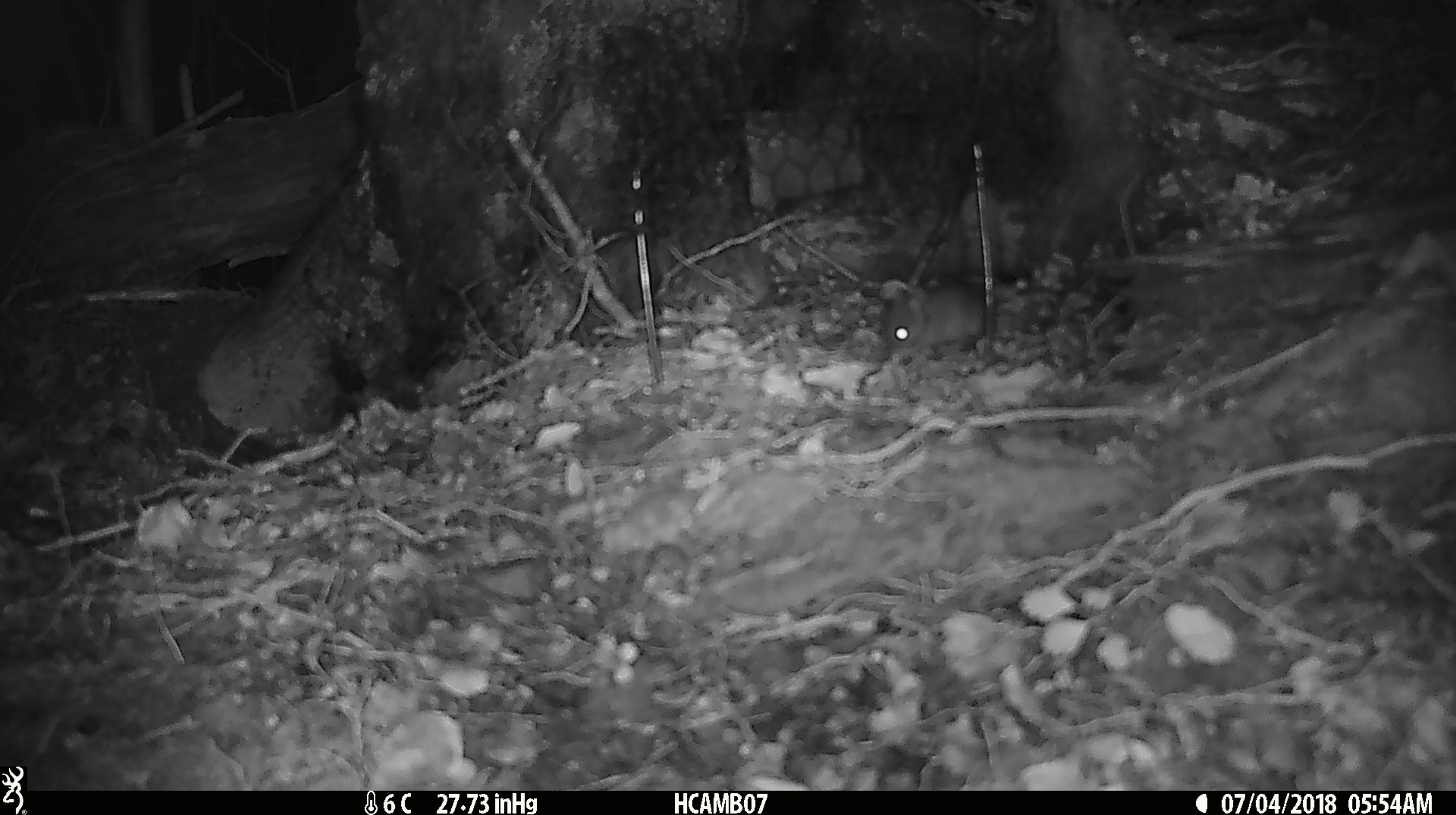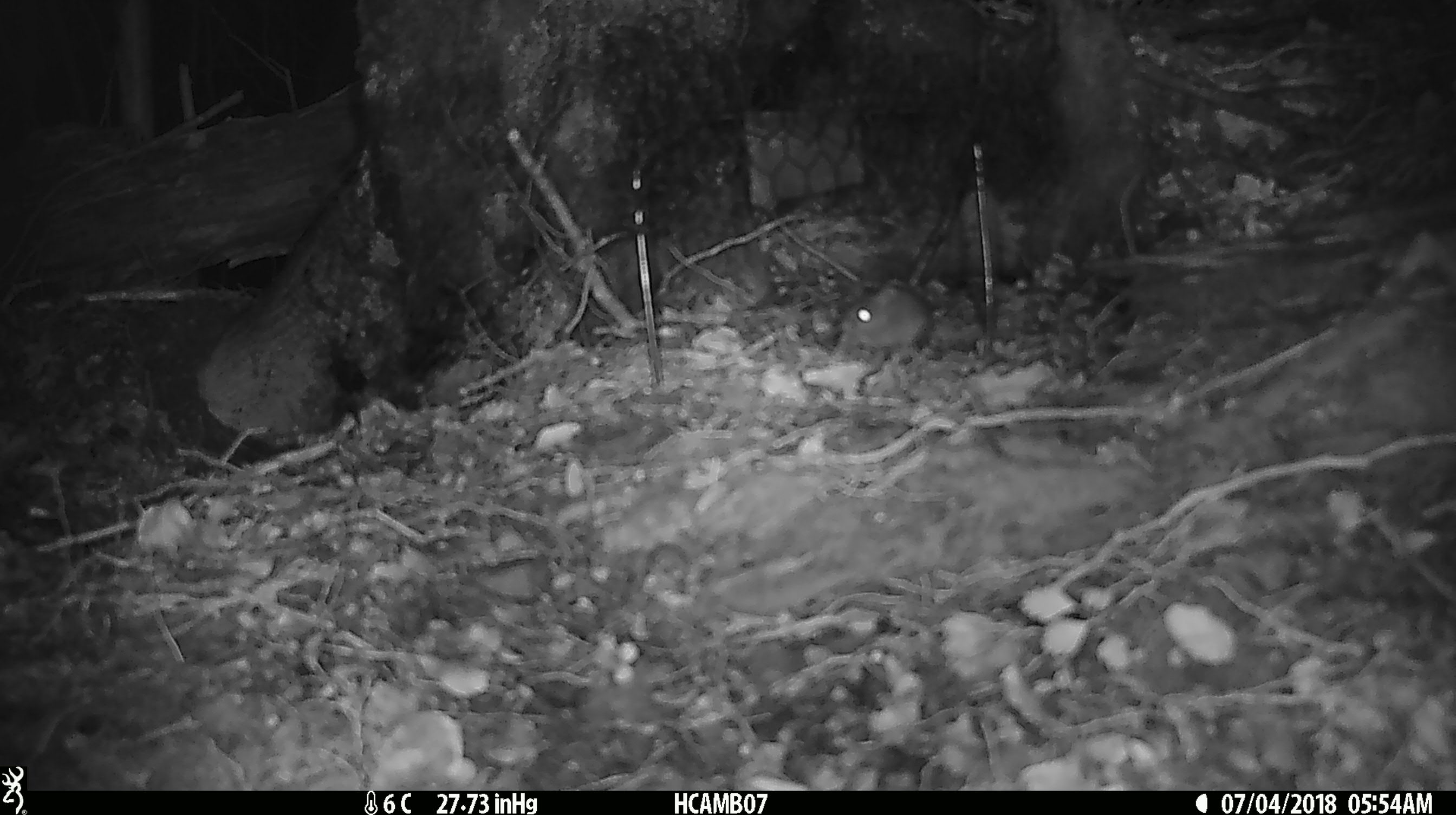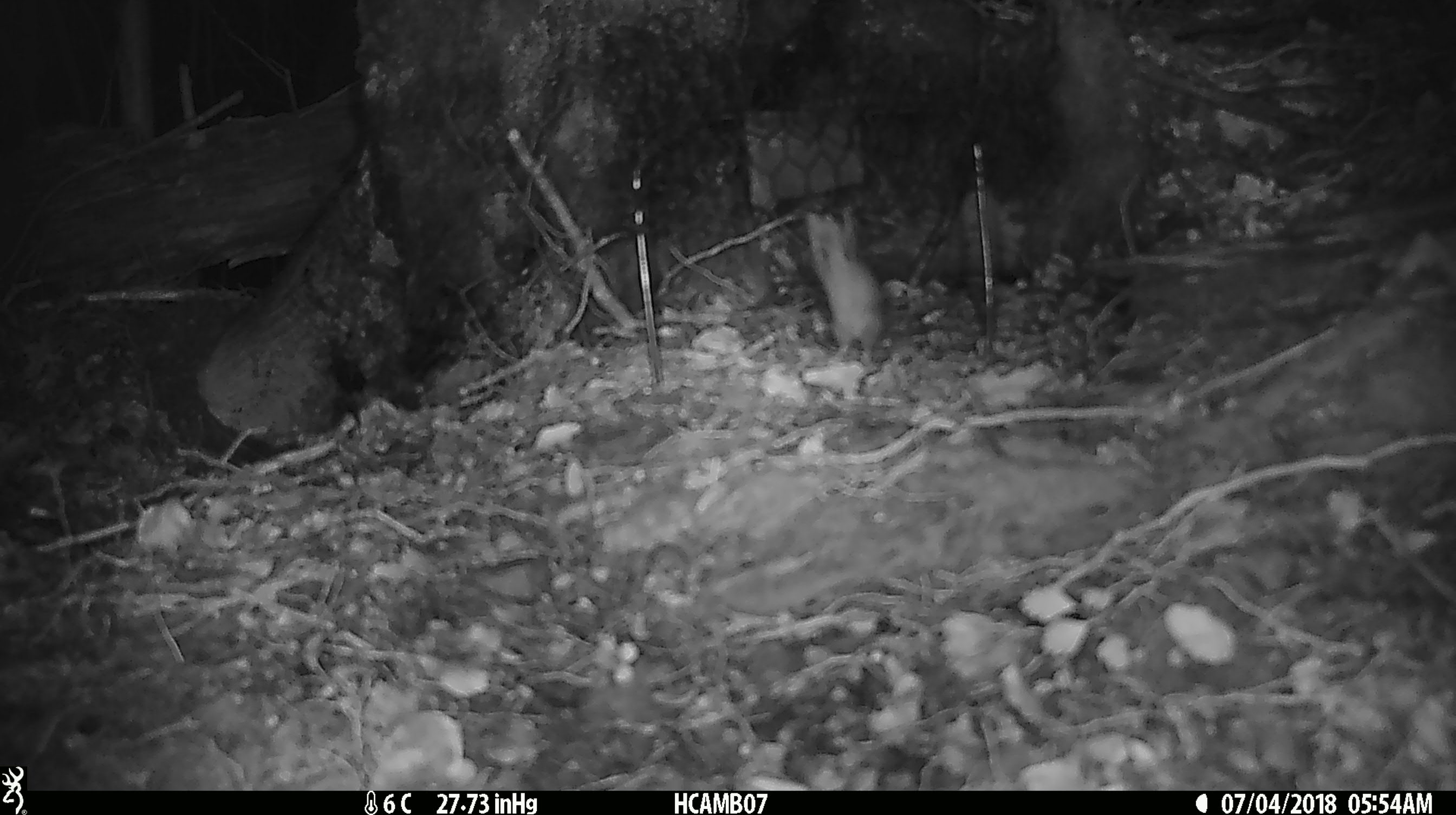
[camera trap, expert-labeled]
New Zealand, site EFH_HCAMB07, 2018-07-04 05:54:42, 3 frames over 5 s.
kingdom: Animalia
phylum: Chordata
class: Mammalia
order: Rodentia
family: Muridae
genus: Mus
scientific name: Mus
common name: mouse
Mouse (Mus).